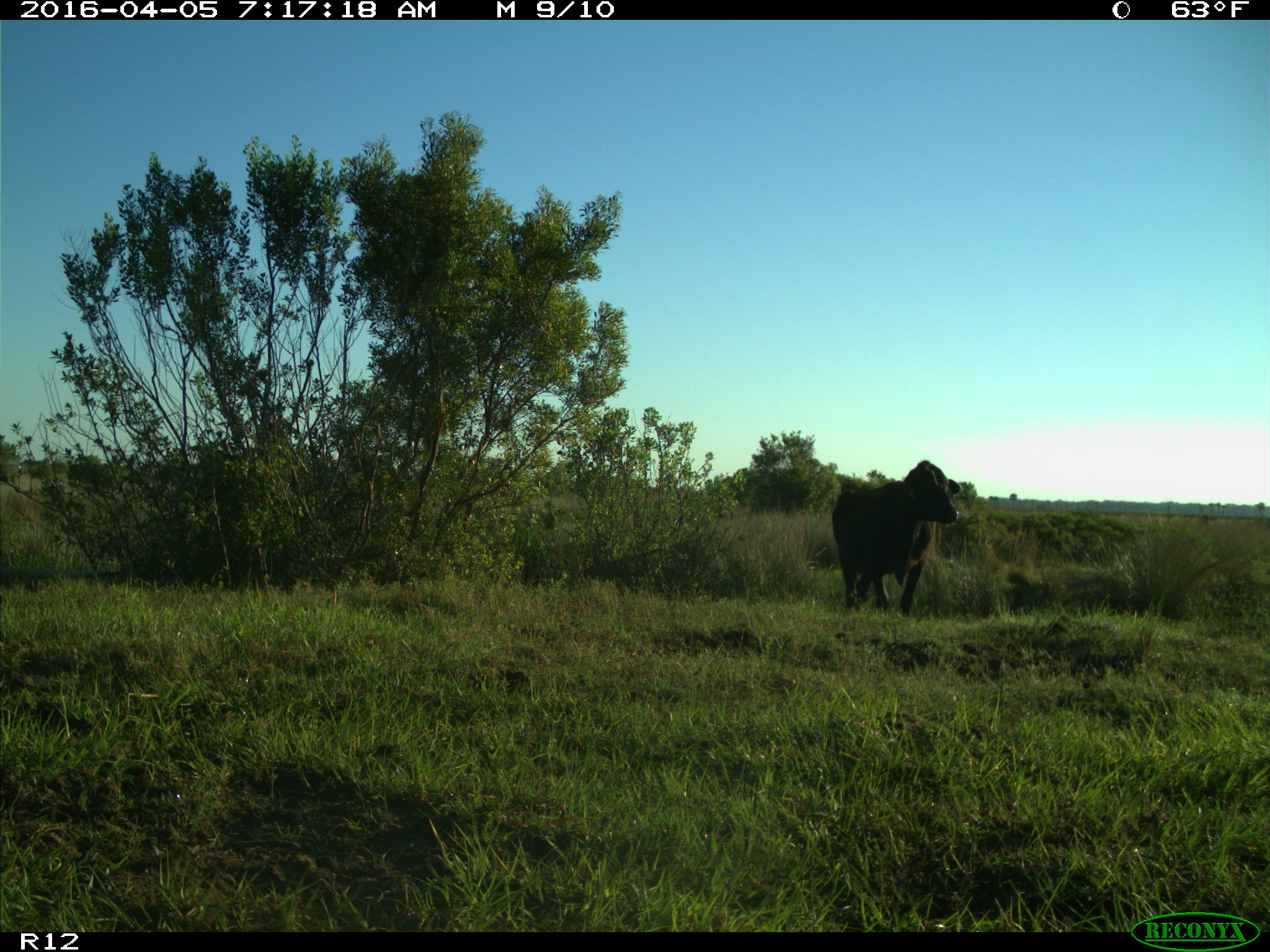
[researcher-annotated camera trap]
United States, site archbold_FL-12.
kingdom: Animalia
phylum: Chordata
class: Mammalia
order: Artiodactyla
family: Bovidae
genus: Bos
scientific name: Bos taurus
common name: domestic cow